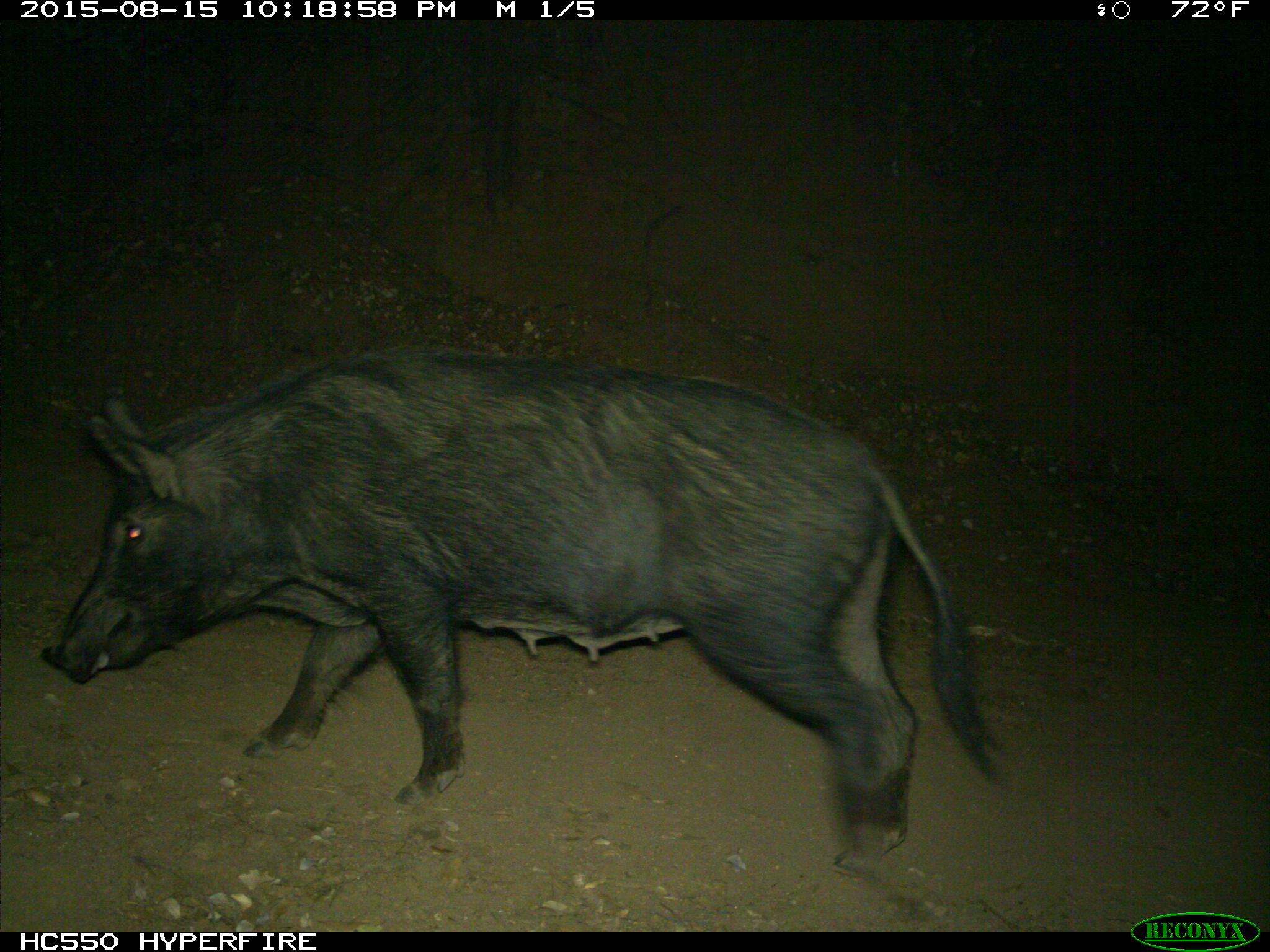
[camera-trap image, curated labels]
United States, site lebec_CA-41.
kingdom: Animalia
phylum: Chordata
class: Mammalia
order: Artiodactyla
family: Suidae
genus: Sus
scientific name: Sus scrofa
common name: wild boar